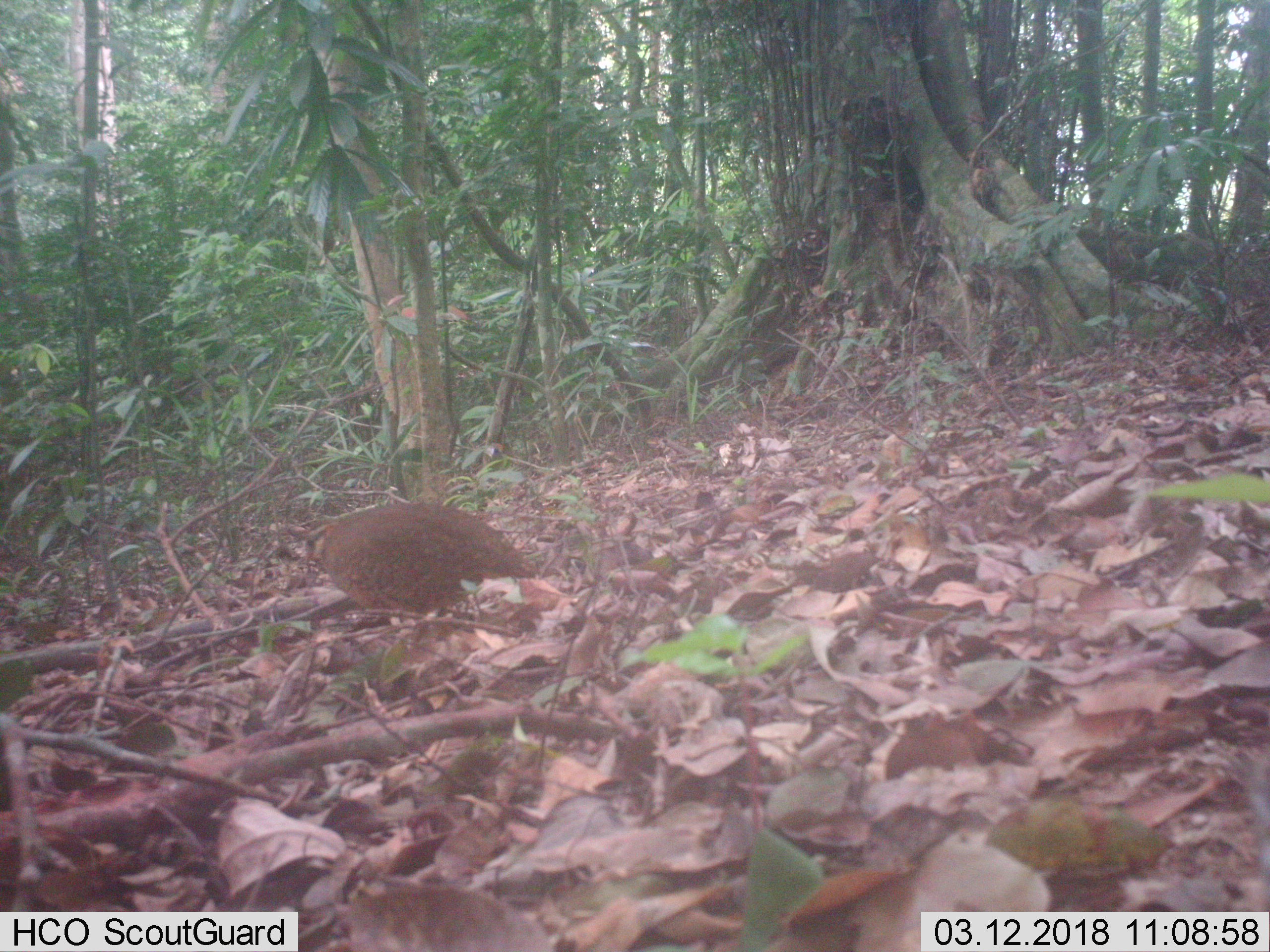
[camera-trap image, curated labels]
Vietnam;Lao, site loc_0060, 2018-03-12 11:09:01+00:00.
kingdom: Animalia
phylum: Chordata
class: Aves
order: Galliformes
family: Phasianidae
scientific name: Phasianidae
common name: partridge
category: unidentified partridge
Unidentified partridge (partridge) (Phasianidae). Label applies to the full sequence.